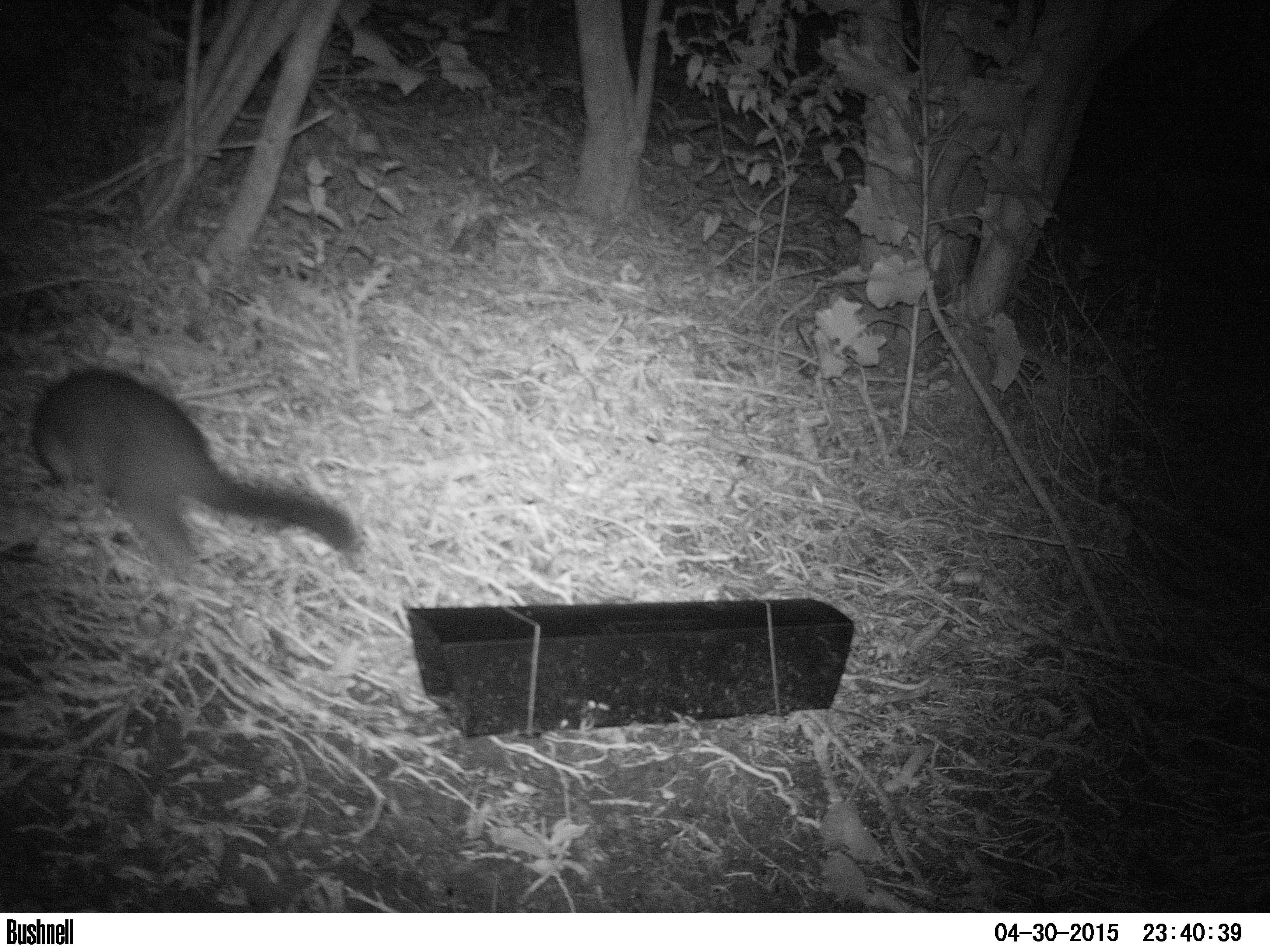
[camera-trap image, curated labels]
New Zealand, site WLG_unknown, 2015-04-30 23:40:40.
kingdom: Animalia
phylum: Chordata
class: Mammalia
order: Diprotodontia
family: Phalangeridae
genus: Trichosurus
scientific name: Trichosurus vulpecula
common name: common brushtail possum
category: possum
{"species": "possum (common brushtail possum) (Trichosurus vulpecula)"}